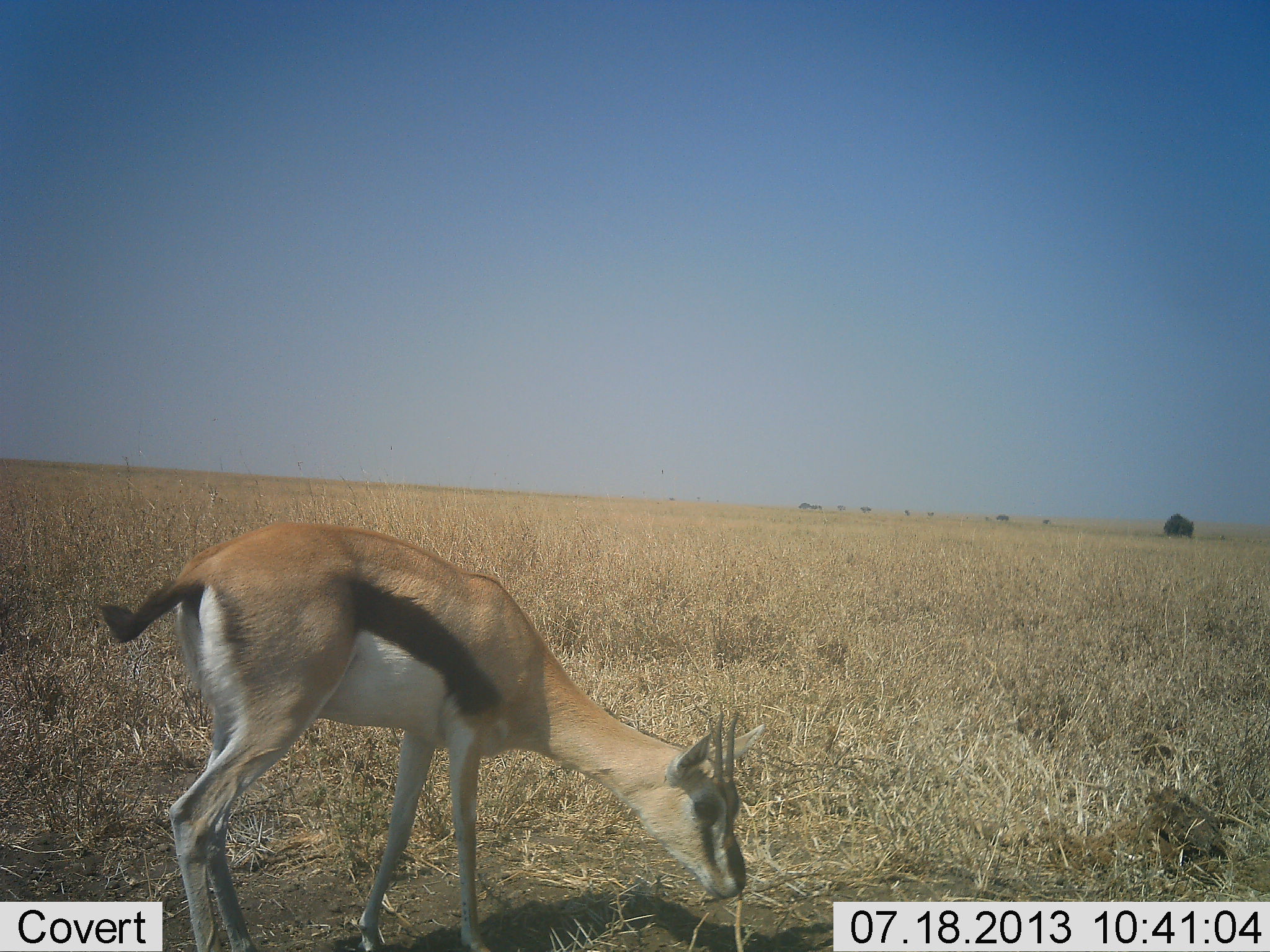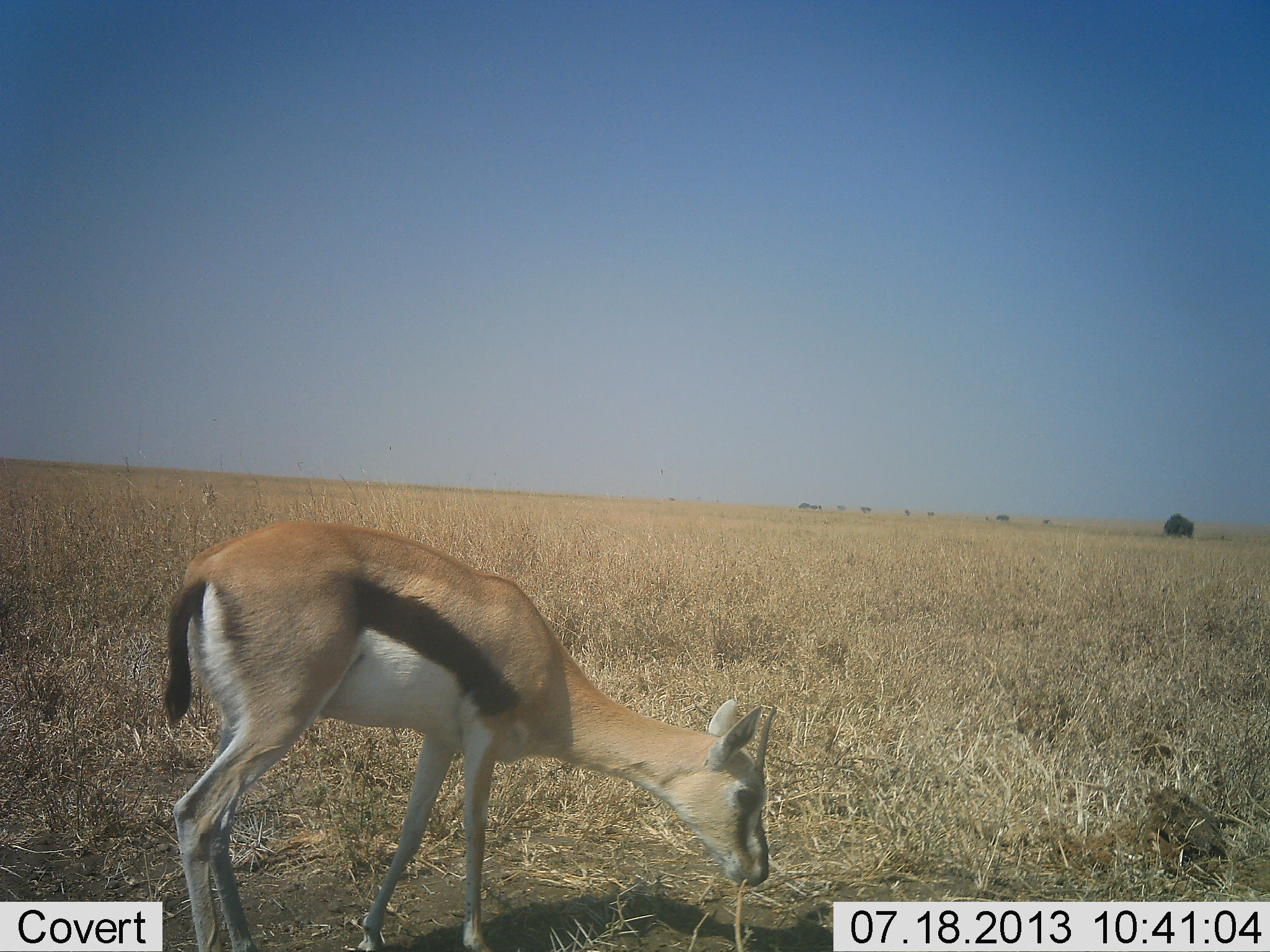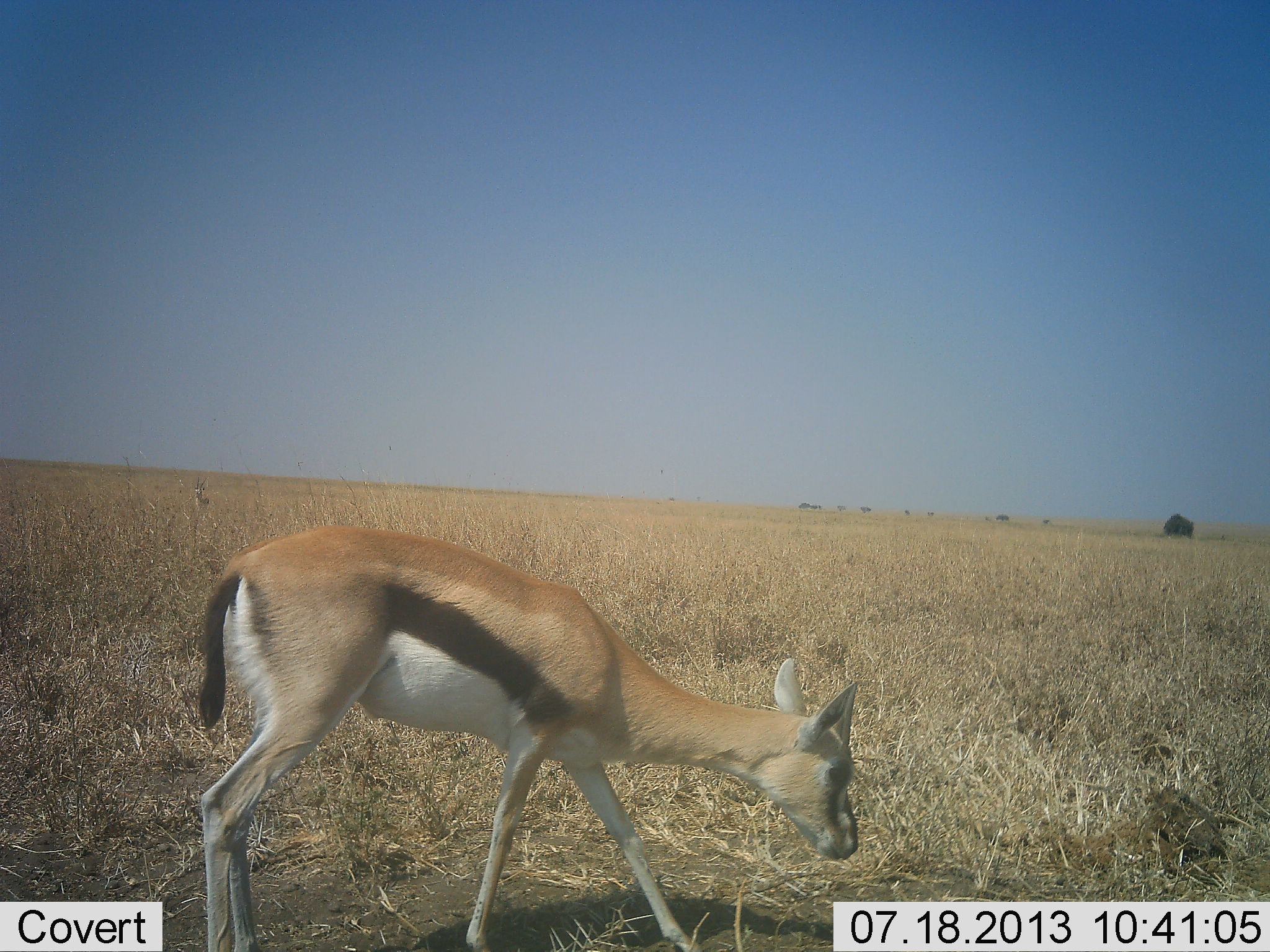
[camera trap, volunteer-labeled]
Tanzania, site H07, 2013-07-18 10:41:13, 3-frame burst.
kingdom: Animalia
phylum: Chordata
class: Mammalia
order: Artiodactyla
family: Bovidae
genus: Eudorcas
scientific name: Eudorcas thomsonii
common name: thomson's gazelle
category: gazellethomsons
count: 1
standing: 23%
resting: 0%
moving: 11%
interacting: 0%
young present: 0%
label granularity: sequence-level